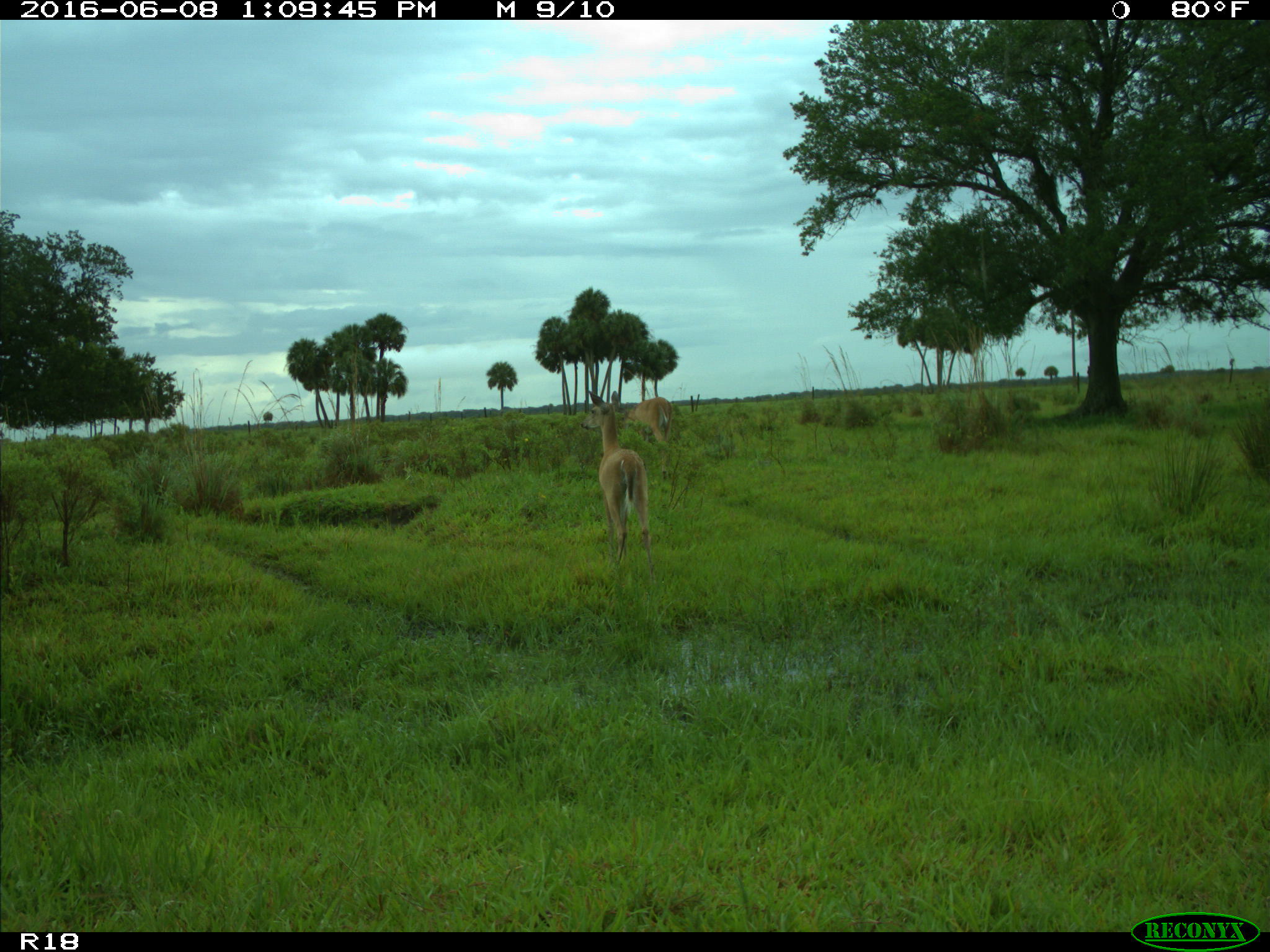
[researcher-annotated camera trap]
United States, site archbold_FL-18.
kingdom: Animalia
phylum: Chordata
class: Mammalia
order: Artiodactyla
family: Cervidae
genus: Odocoileus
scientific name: Odocoileus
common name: deer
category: unidentified deer